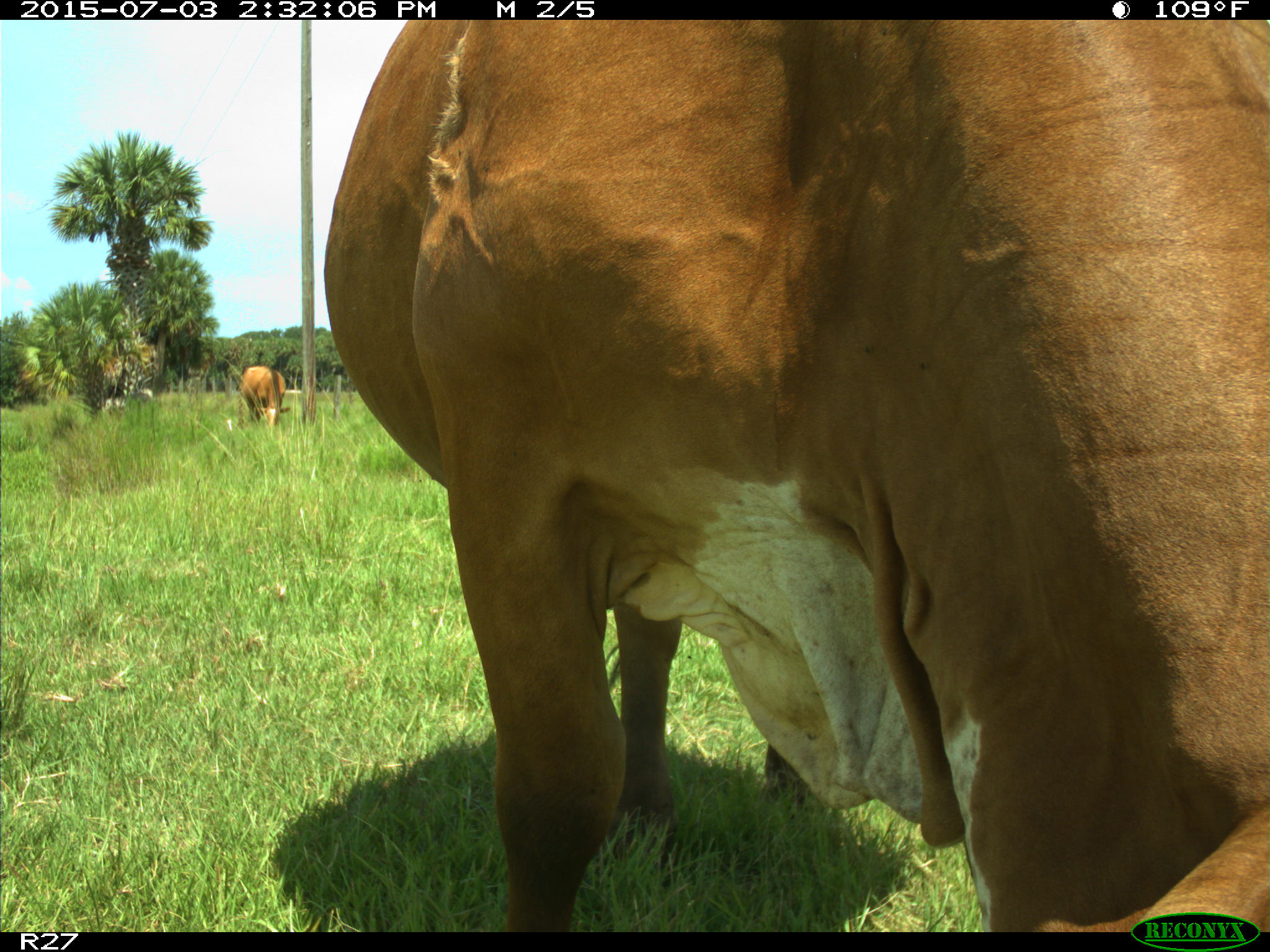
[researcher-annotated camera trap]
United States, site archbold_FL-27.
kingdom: Animalia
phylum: Chordata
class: Mammalia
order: Artiodactyla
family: Bovidae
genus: Bos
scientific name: Bos taurus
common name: domestic cow